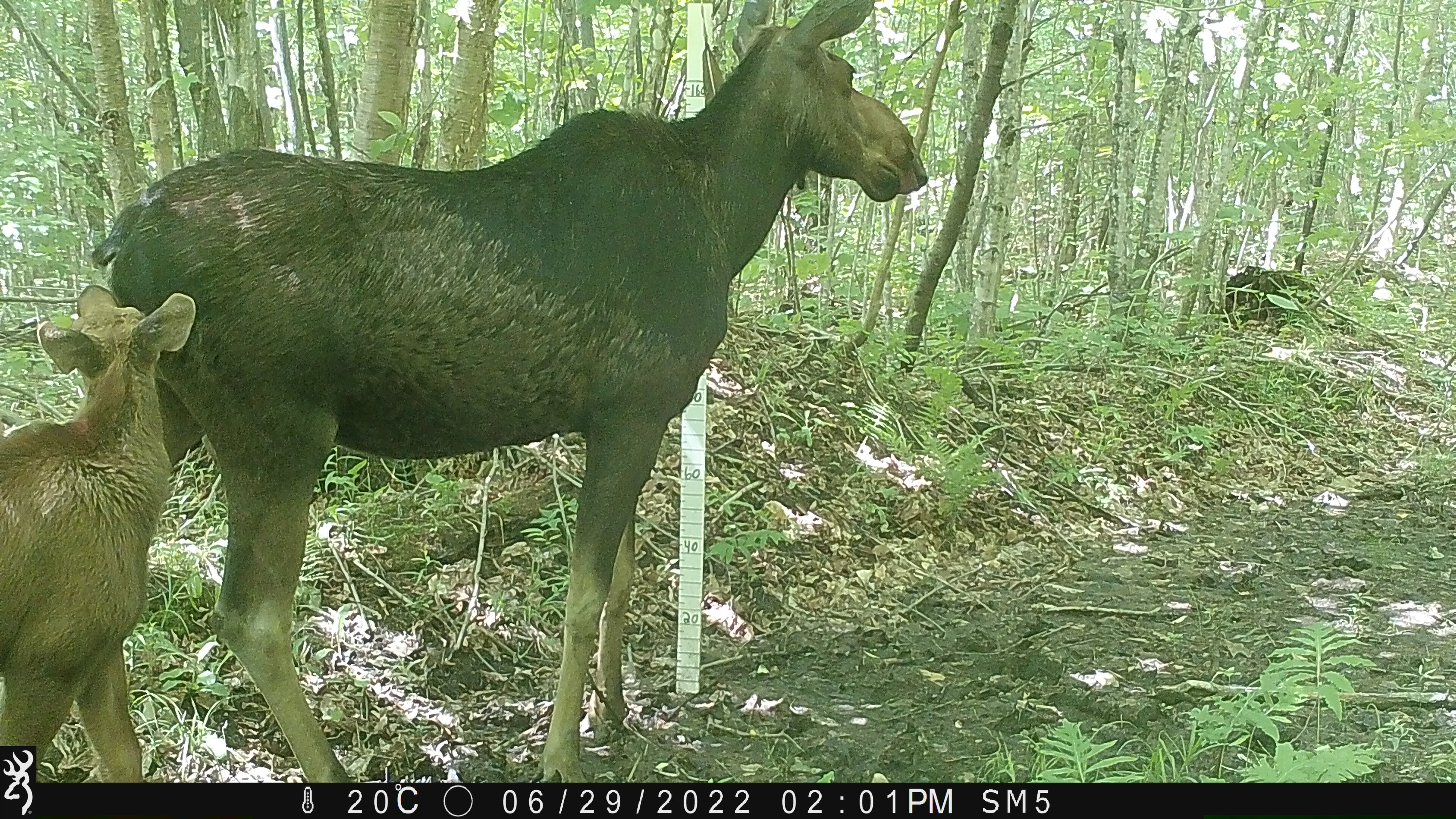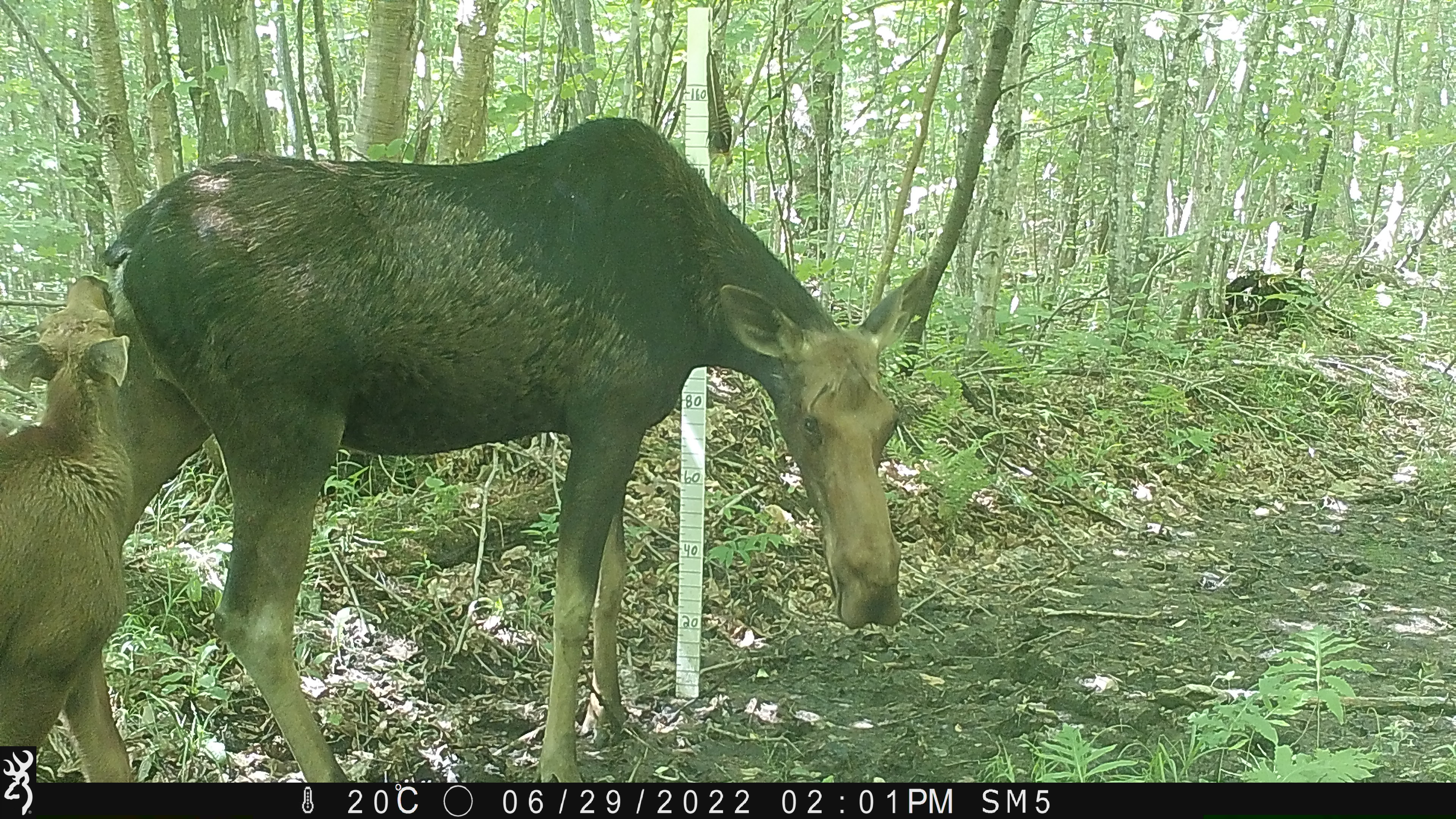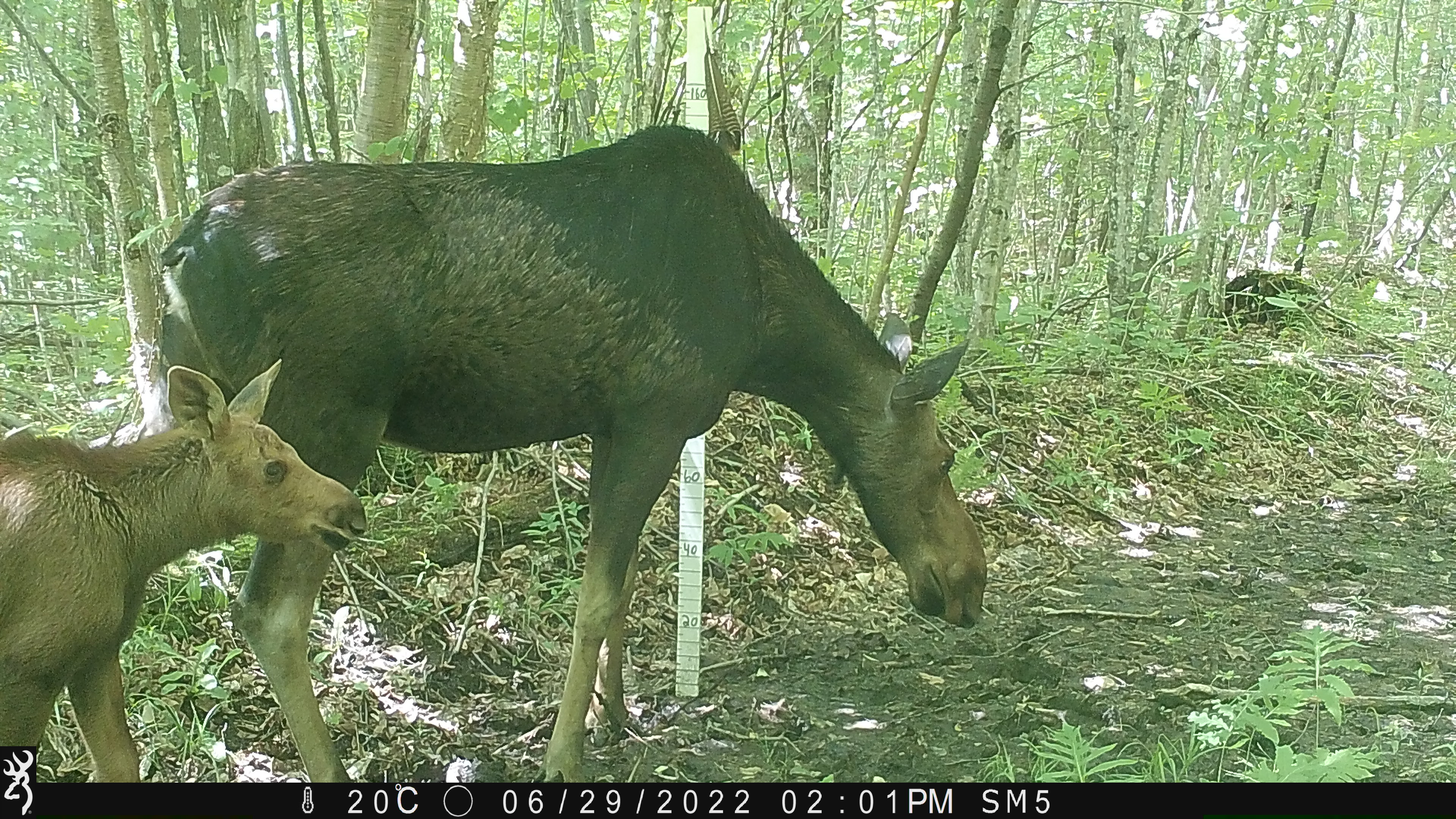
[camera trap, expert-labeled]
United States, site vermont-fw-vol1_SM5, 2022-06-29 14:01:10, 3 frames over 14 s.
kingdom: Animalia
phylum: Chordata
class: Mammalia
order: Artiodactyla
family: Cervidae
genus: Alces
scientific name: Alces alces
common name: moose